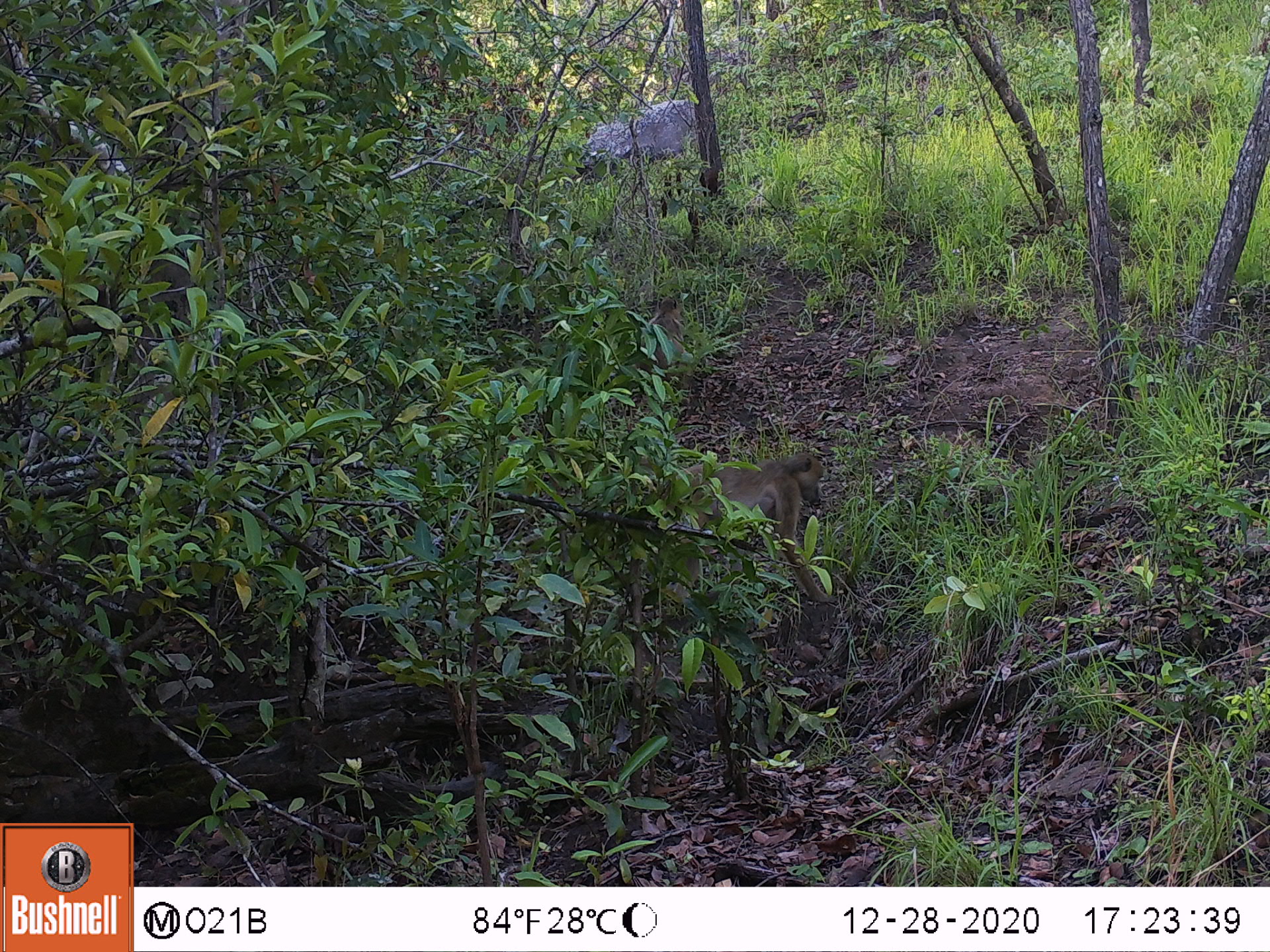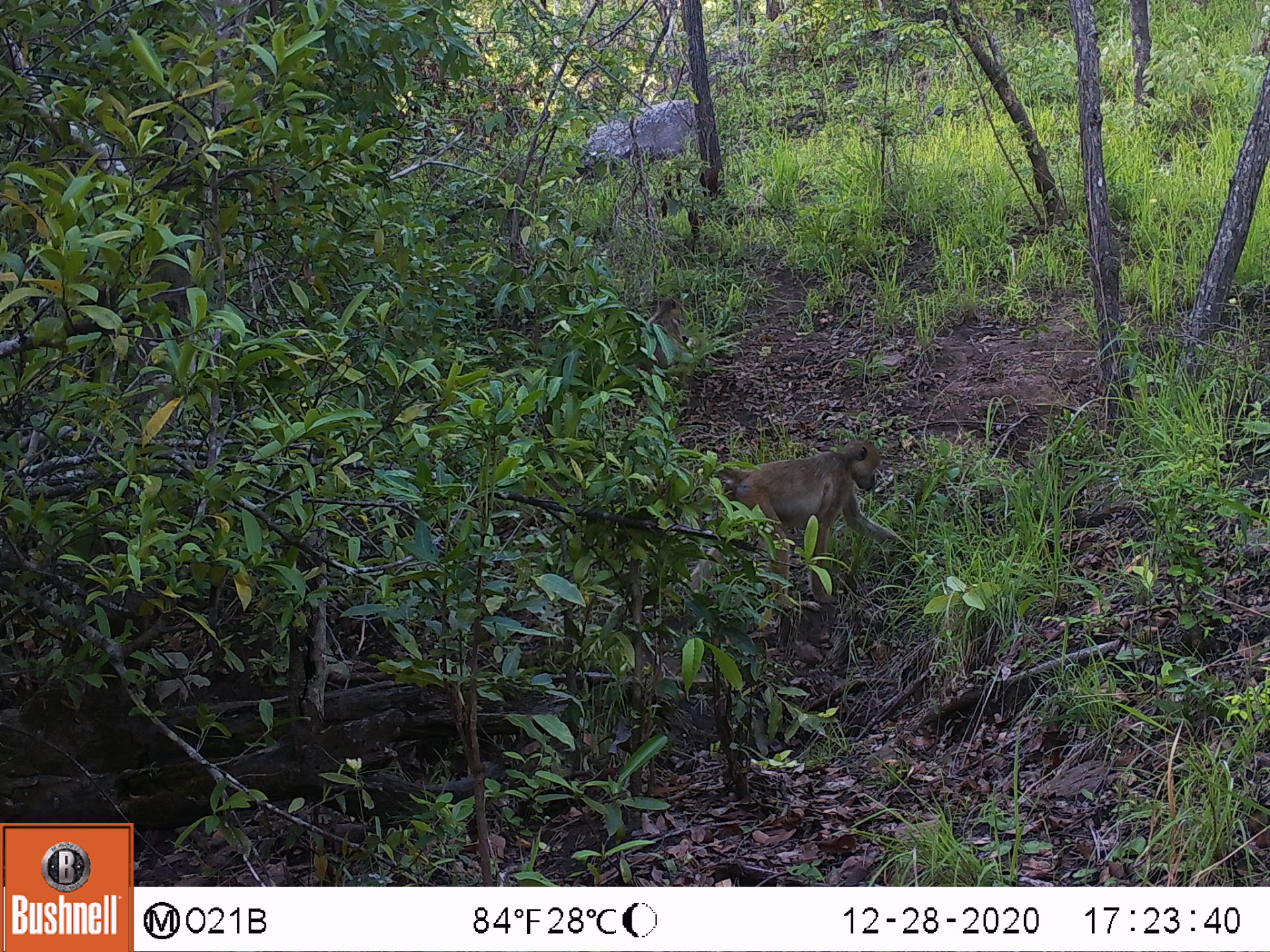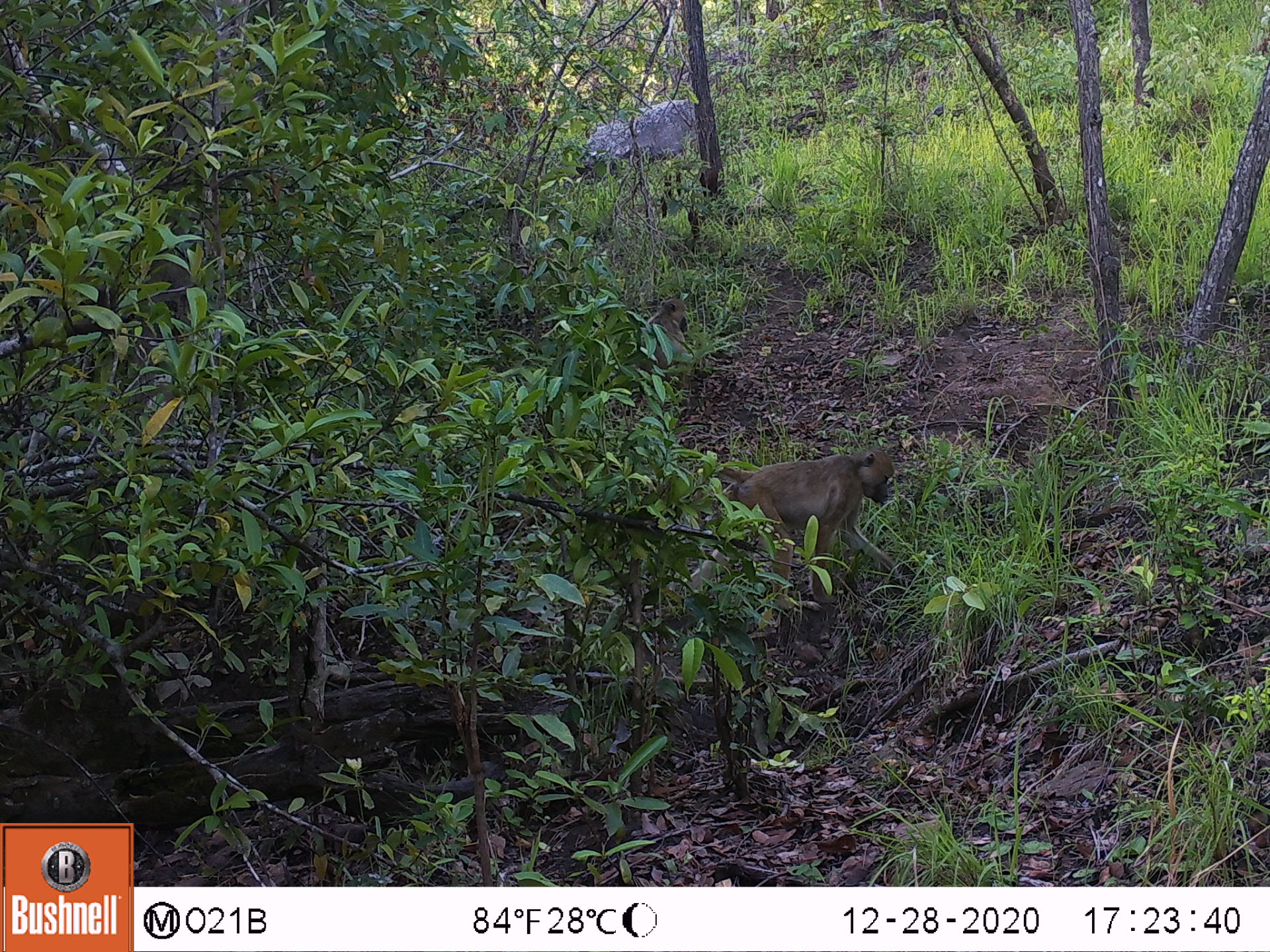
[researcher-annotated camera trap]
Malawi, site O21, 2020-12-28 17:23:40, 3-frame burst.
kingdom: Animalia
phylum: Chordata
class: Mammalia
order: Primates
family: Cercopithecidae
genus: Papio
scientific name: Papio cynocephalus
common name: yellow baboon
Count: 1.